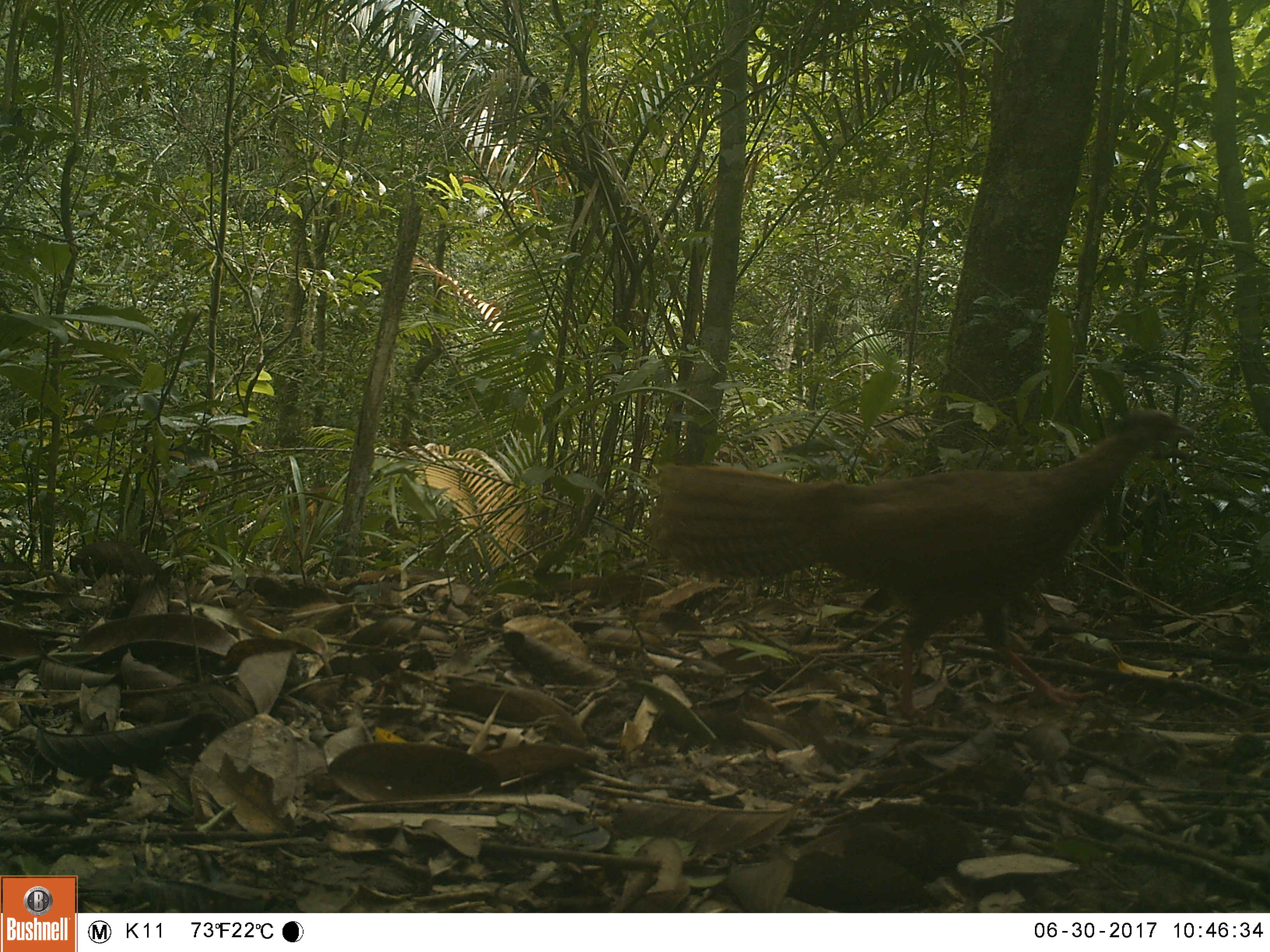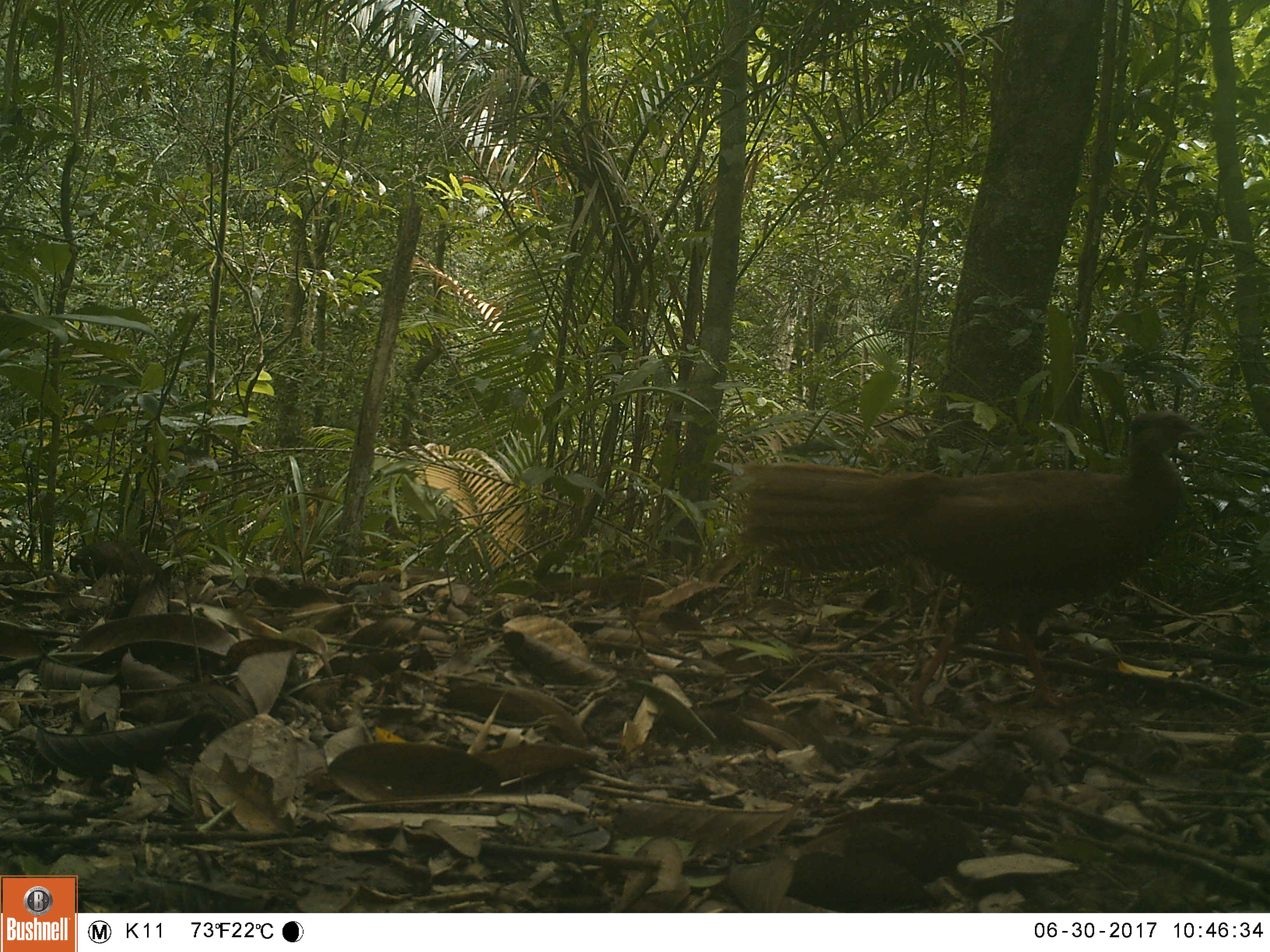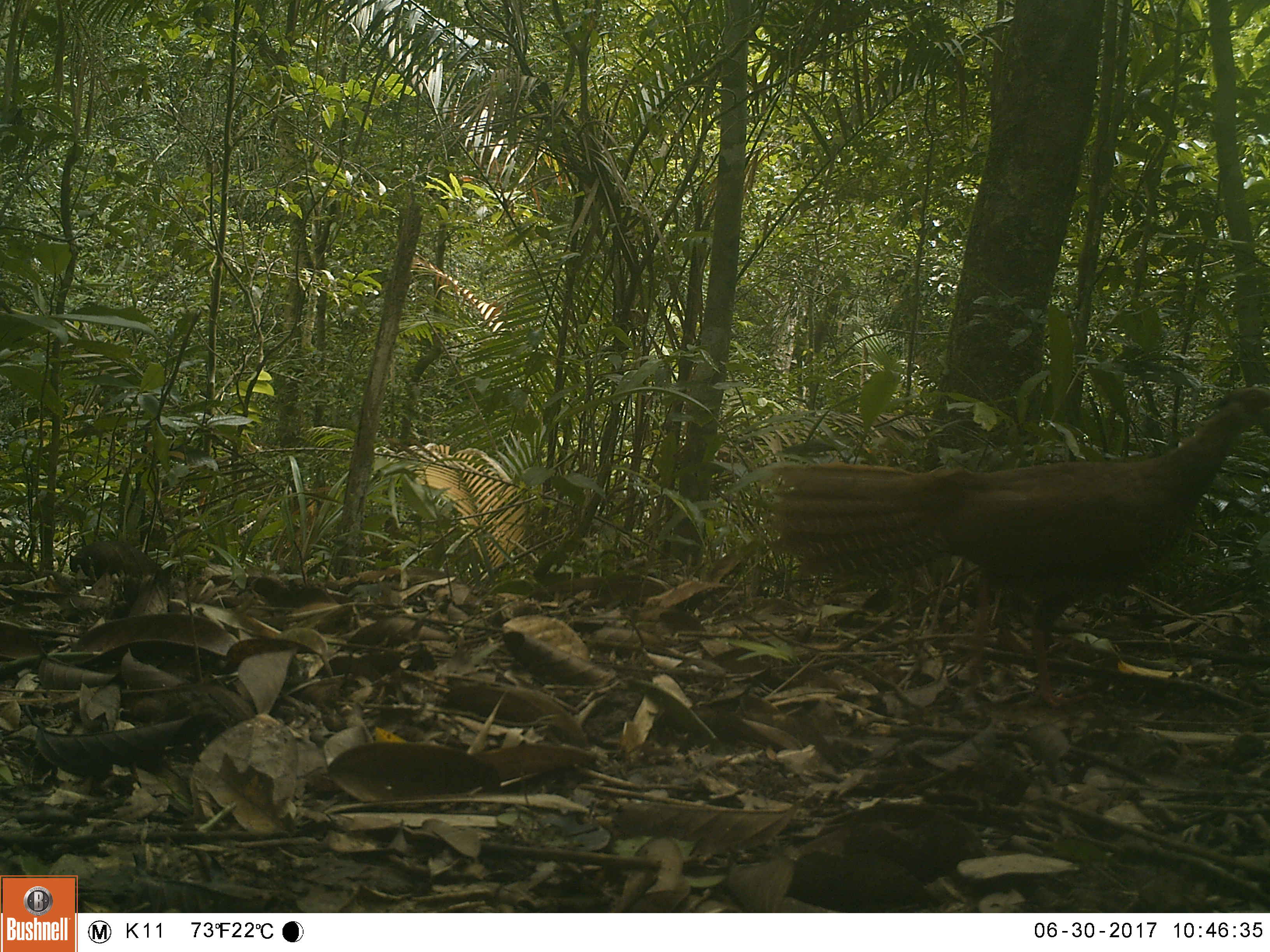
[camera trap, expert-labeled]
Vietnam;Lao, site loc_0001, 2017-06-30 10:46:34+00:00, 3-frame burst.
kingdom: Animalia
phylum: Chordata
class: Aves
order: Galliformes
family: Phasianidae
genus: Lophura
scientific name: Lophura nycthemera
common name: silver pheasant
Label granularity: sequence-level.